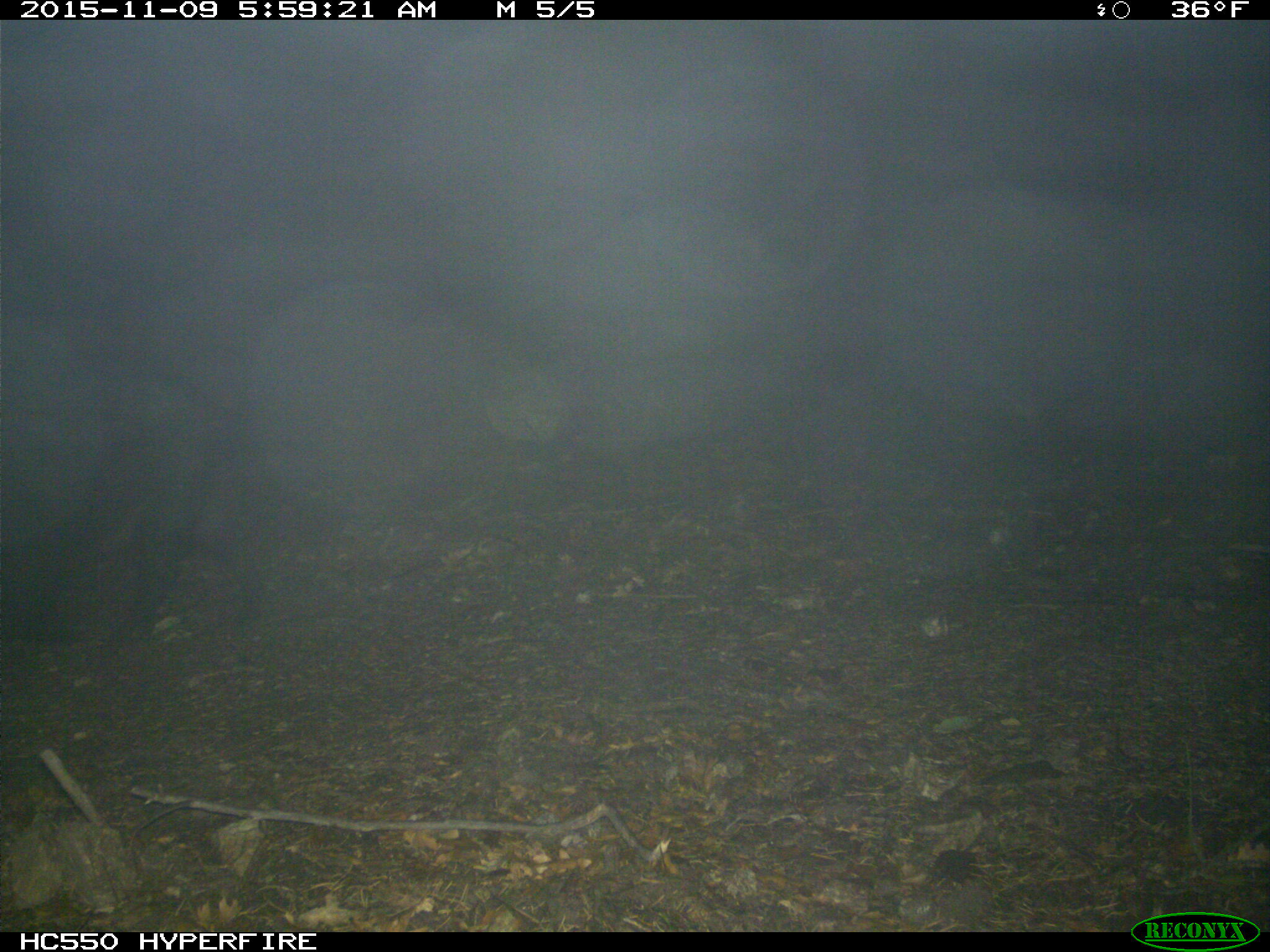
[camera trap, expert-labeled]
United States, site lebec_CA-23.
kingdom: Animalia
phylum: Chordata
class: Mammalia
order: Artiodactyla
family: Suidae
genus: Sus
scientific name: Sus scrofa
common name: wild boar